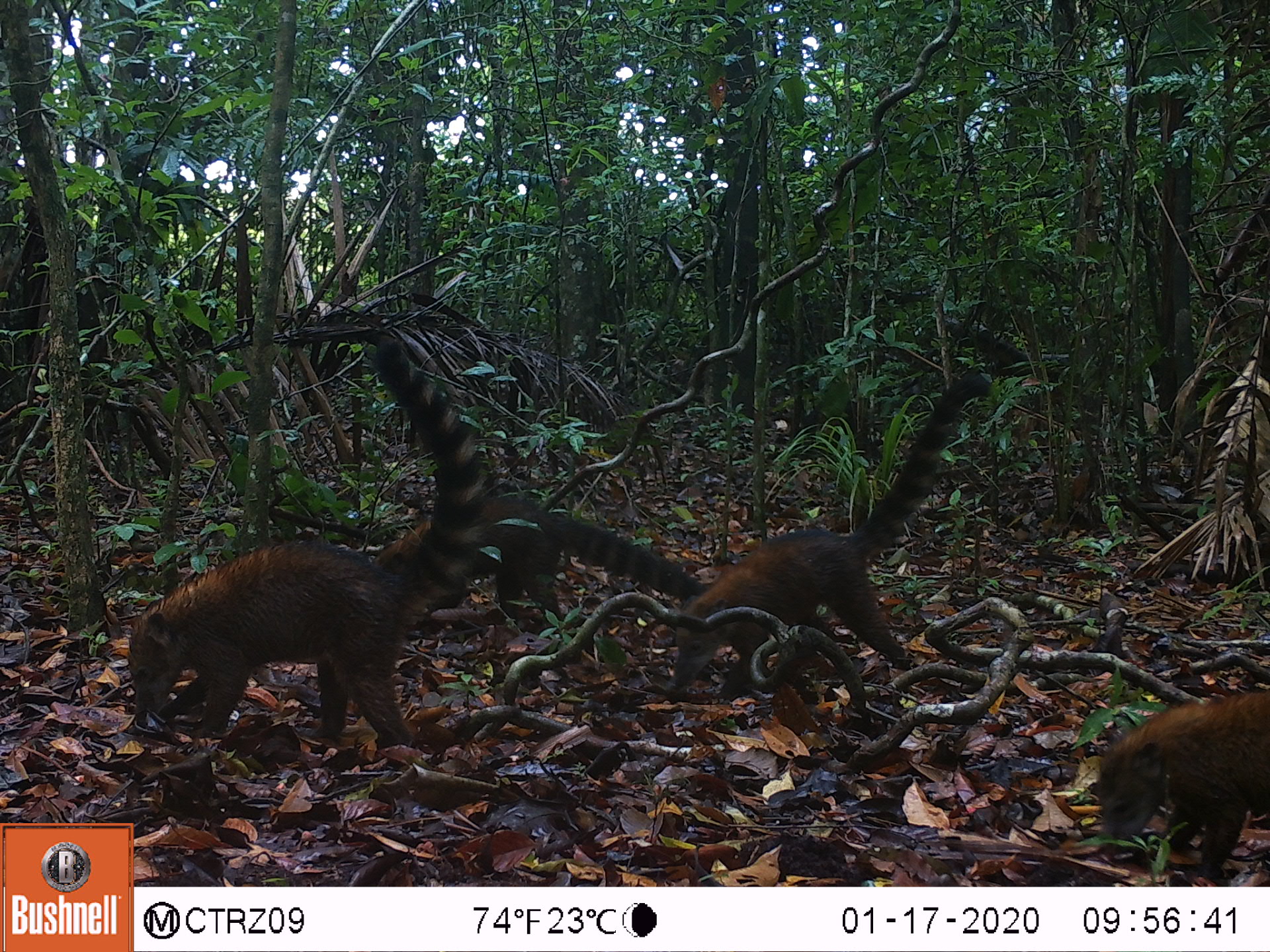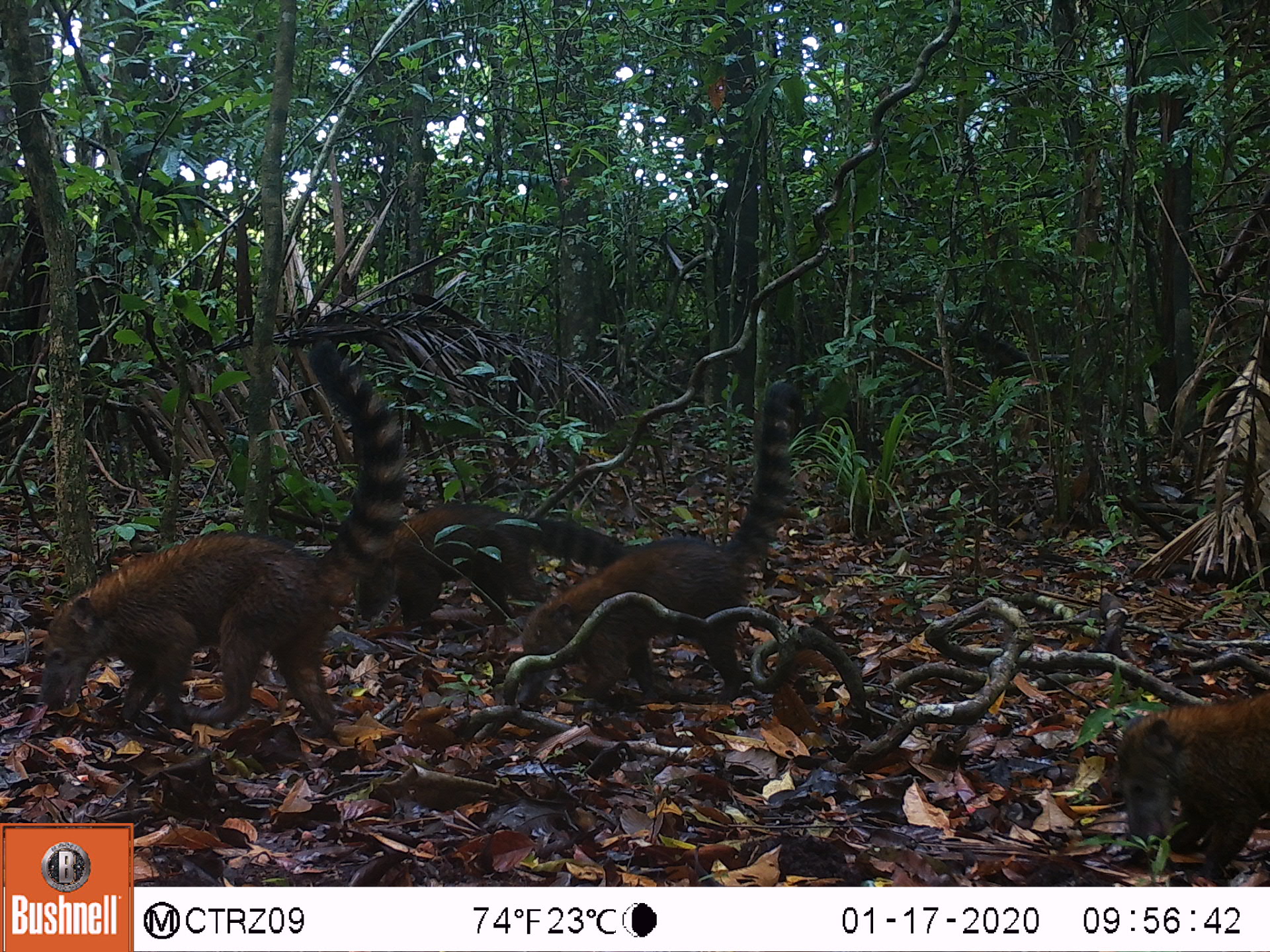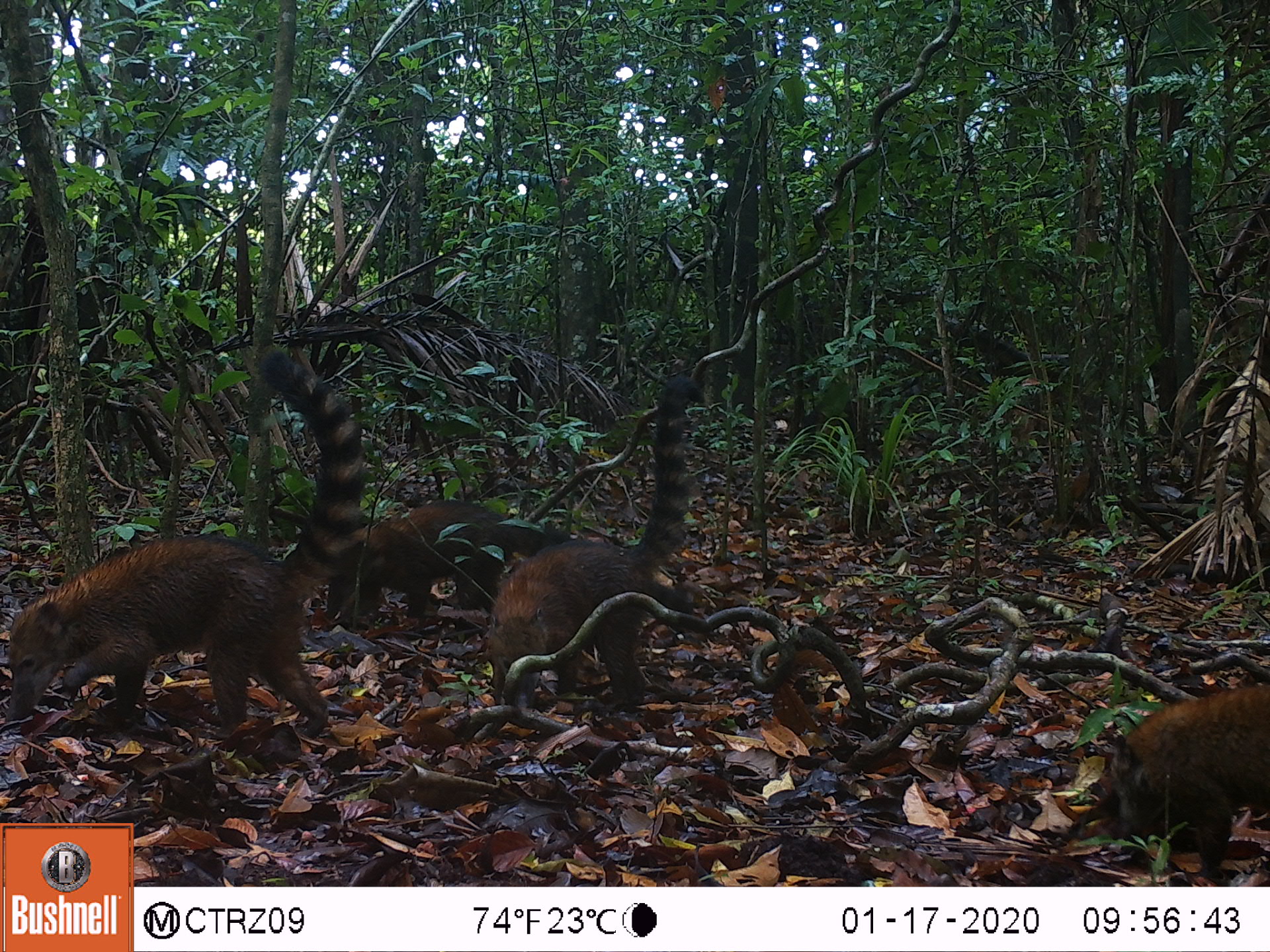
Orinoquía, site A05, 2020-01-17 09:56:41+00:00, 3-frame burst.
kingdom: Animalia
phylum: Chordata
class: Mammalia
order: Carnivora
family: Procyonidae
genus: Nasua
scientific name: Nasua nasua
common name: south american coati